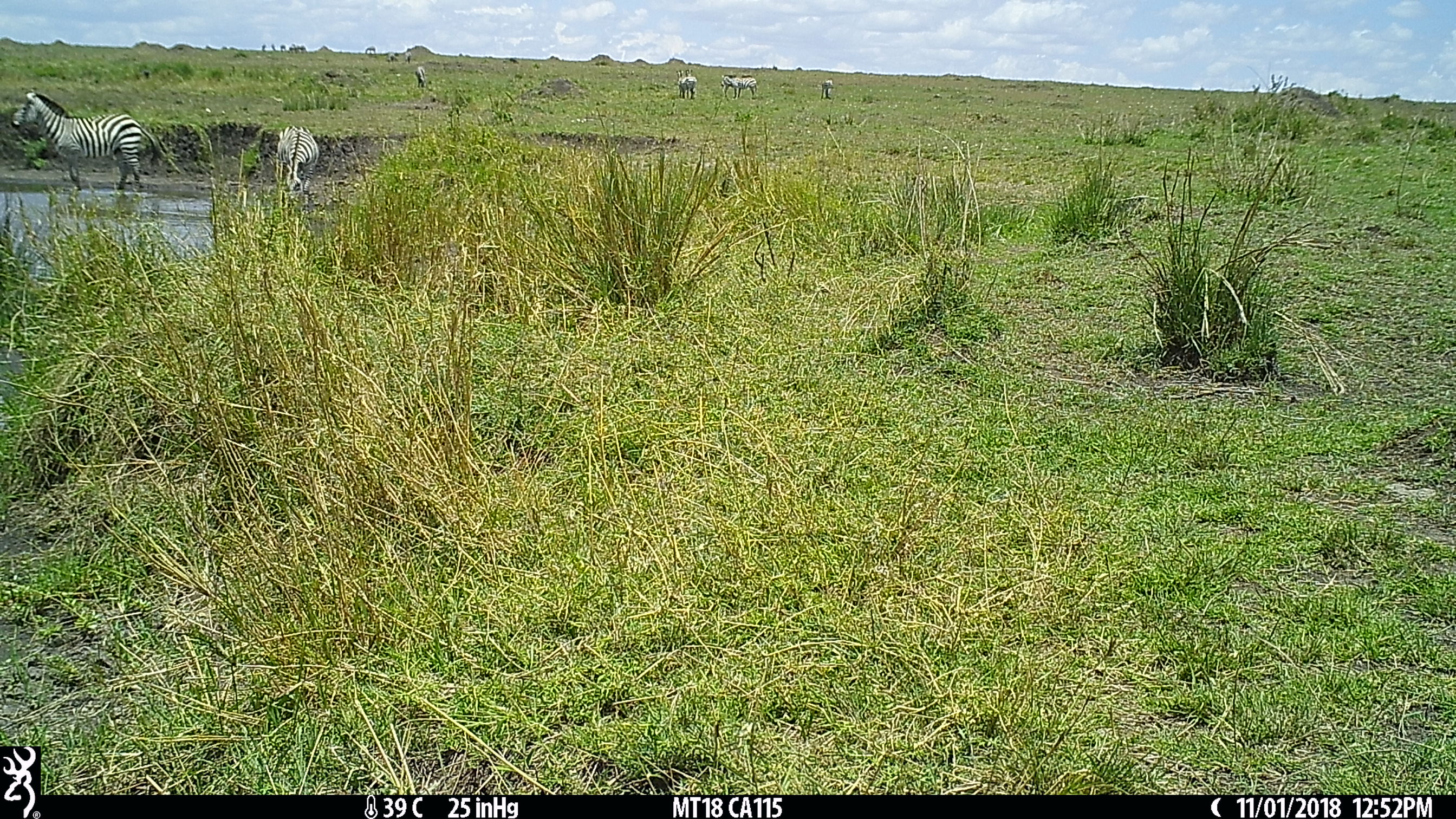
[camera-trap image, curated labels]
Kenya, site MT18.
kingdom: Animalia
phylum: Chordata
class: Mammalia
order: Perissodactyla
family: Equidae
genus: Equus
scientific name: Equus quagga burchellii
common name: burchell's zebra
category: zebra